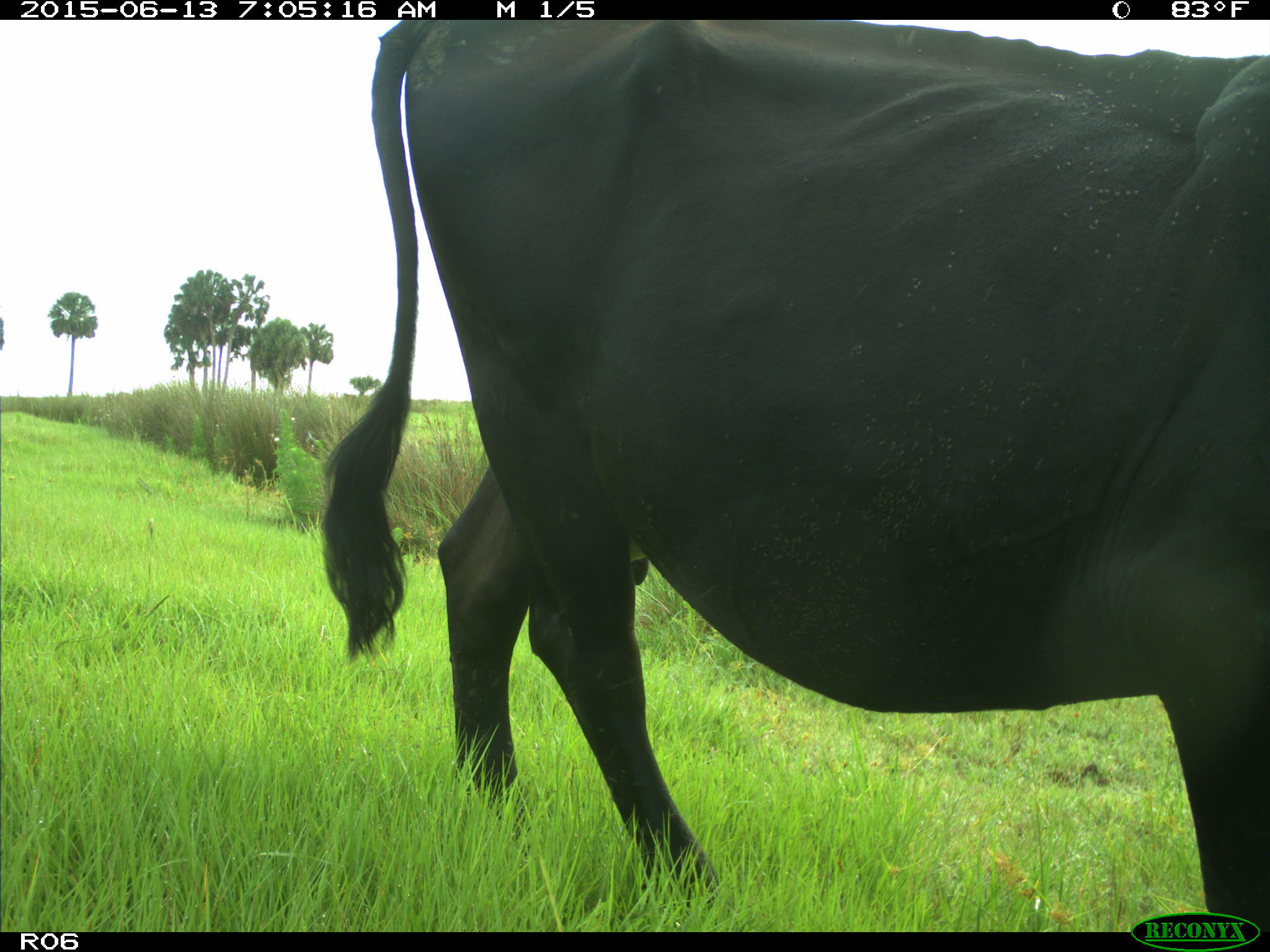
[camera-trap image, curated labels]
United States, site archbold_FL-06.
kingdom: Animalia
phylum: Chordata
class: Mammalia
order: Artiodactyla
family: Bovidae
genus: Bos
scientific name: Bos taurus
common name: domestic cow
Bos taurus (domestic cow).